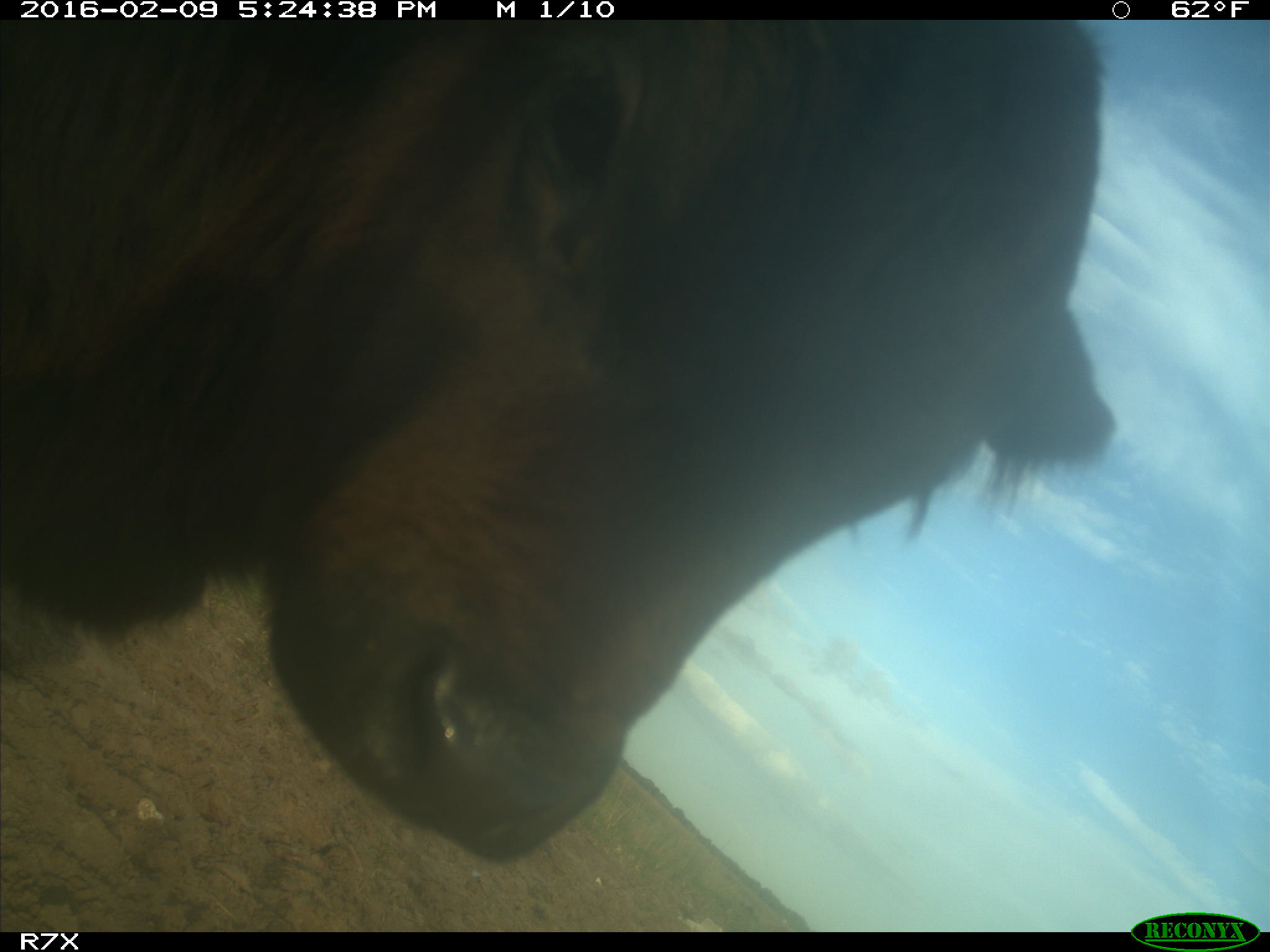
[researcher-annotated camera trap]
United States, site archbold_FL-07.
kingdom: Animalia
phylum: Chordata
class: Mammalia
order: Artiodactyla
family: Bovidae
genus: Bos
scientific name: Bos taurus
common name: domestic cow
Bos taurus (domestic cow).